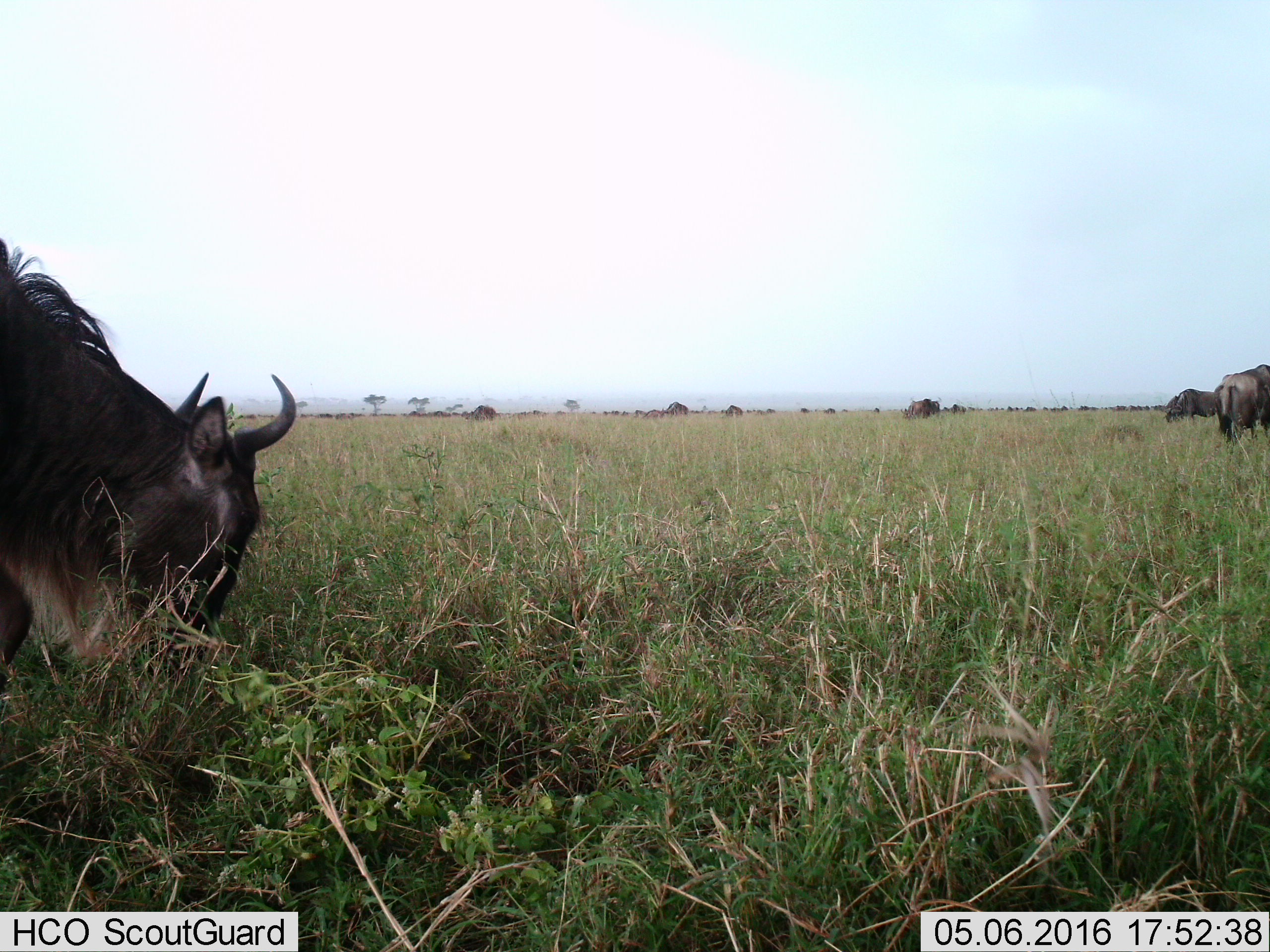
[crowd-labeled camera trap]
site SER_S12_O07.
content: unidentified animal